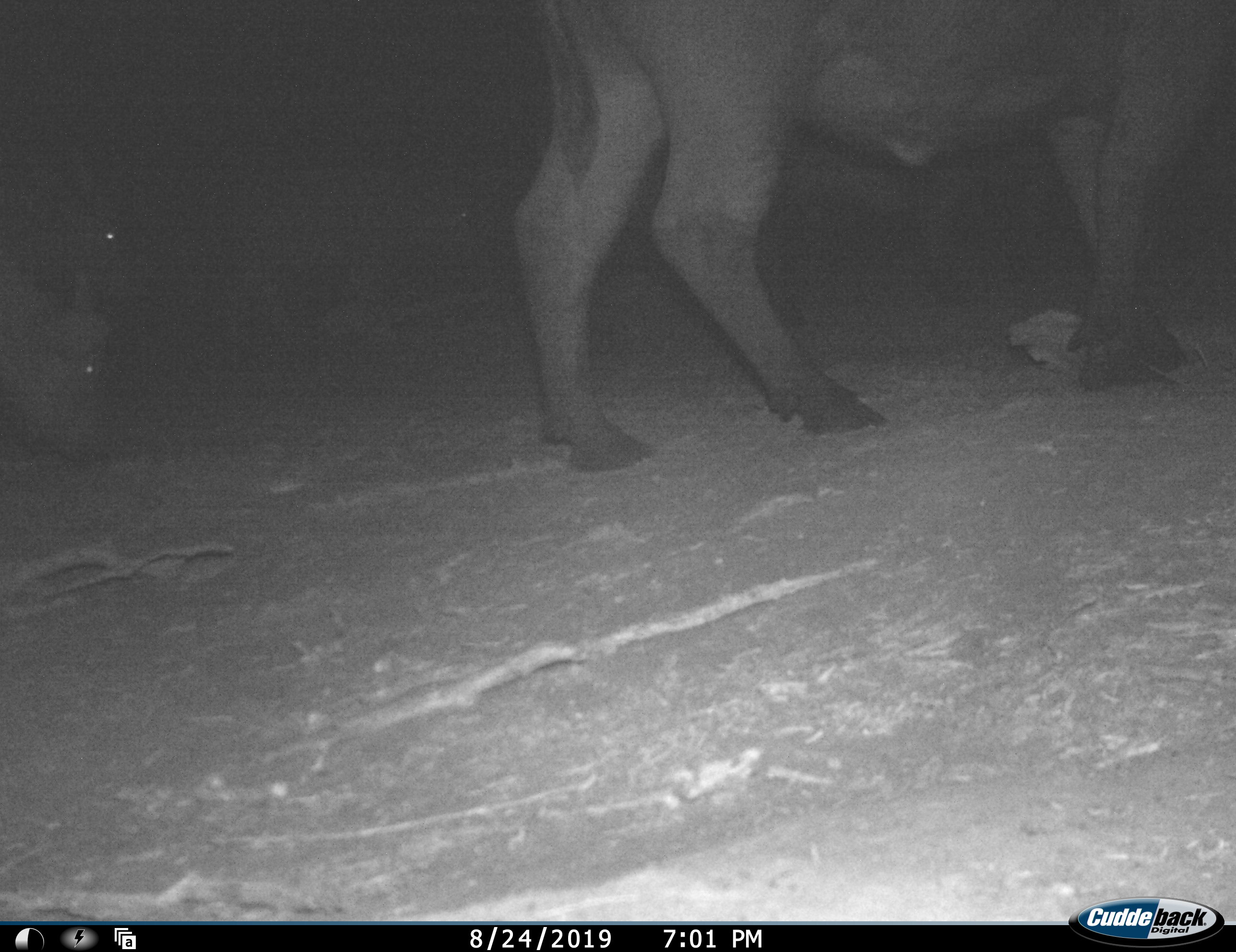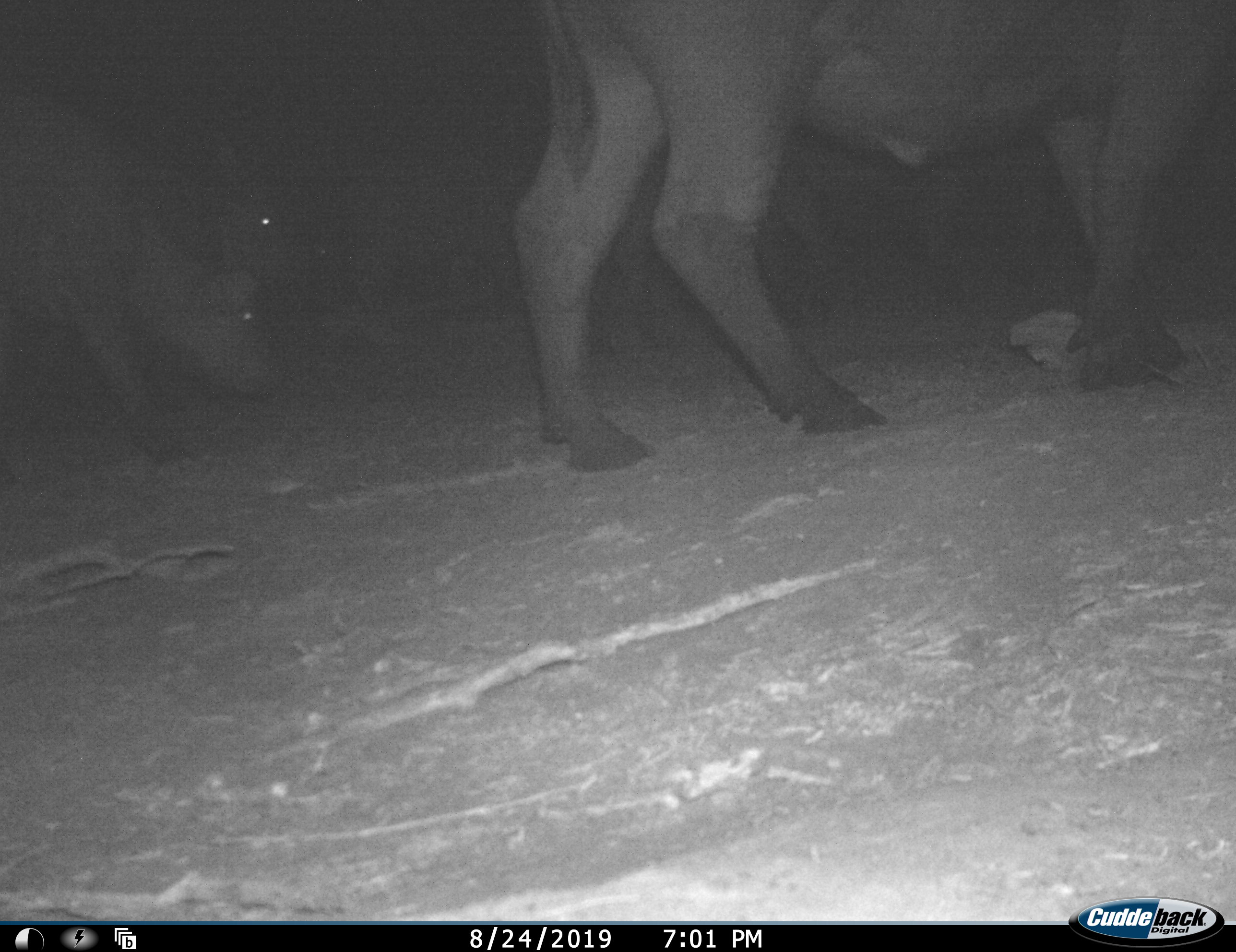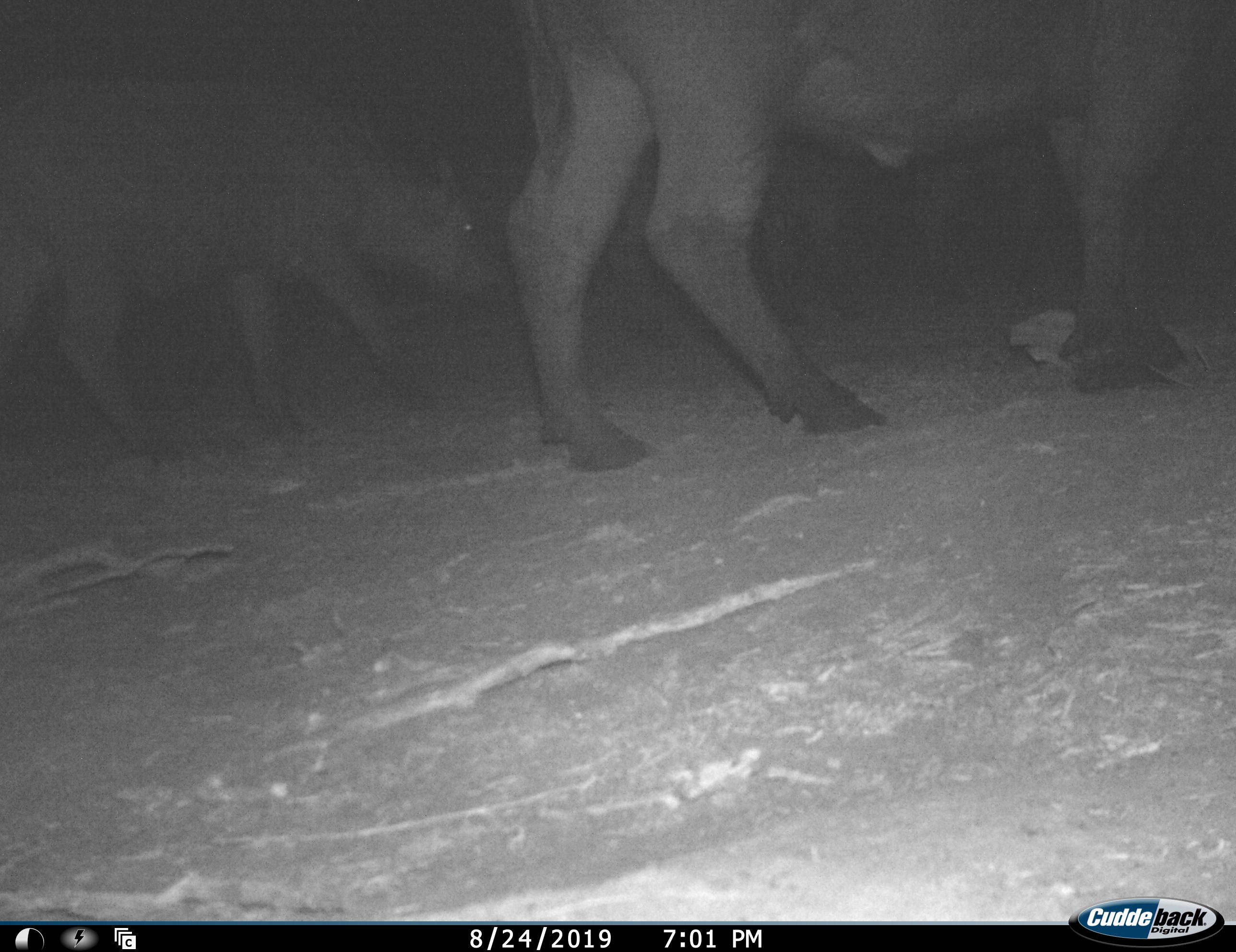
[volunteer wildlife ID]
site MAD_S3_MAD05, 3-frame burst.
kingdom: Animalia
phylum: Chordata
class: Mammalia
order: Artiodactyla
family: Bovidae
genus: Syncerus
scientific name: Syncerus caffer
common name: african buffalo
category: buffalo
Buffalo (african buffalo) (Syncerus caffer), count 3. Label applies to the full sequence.